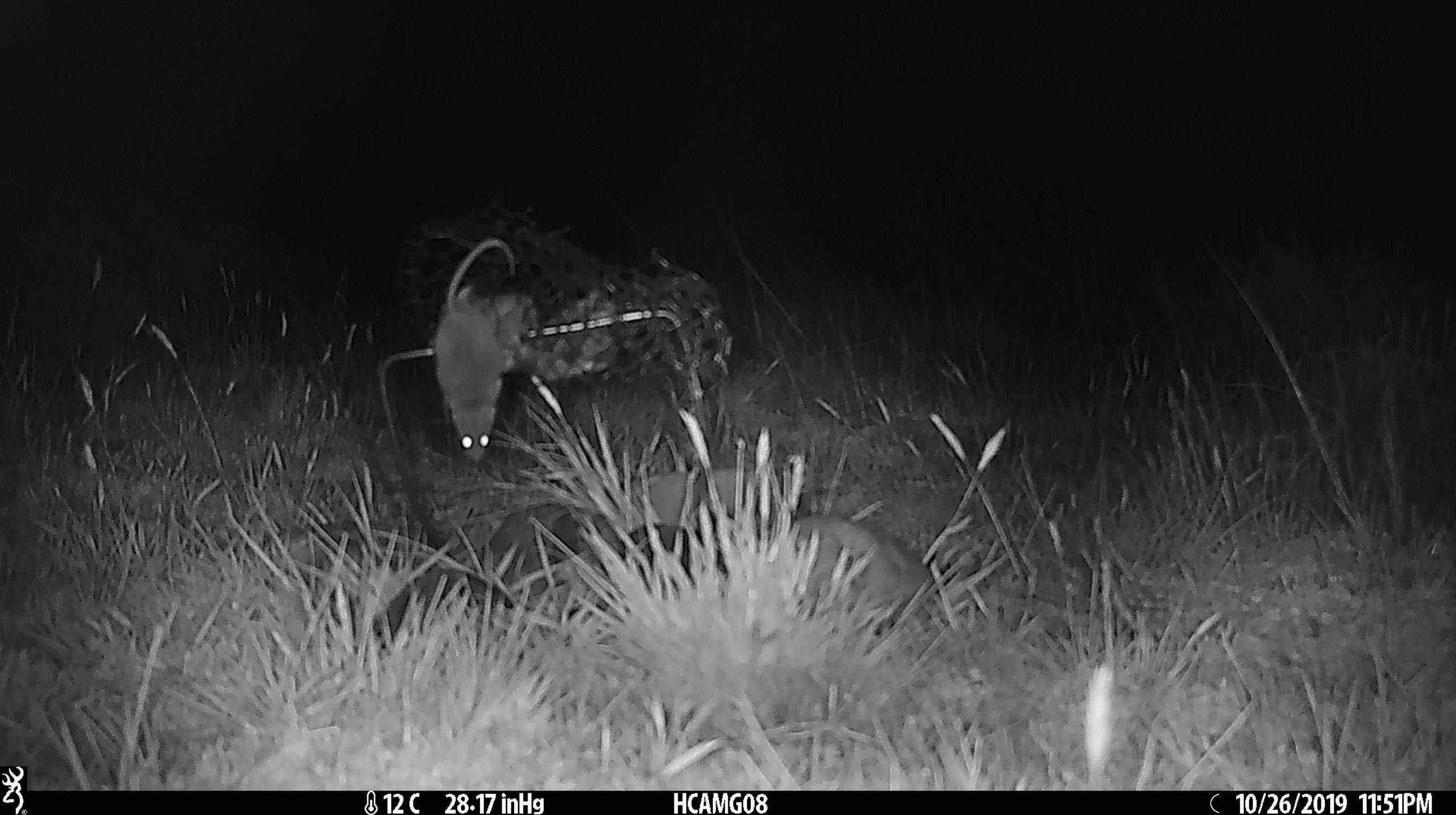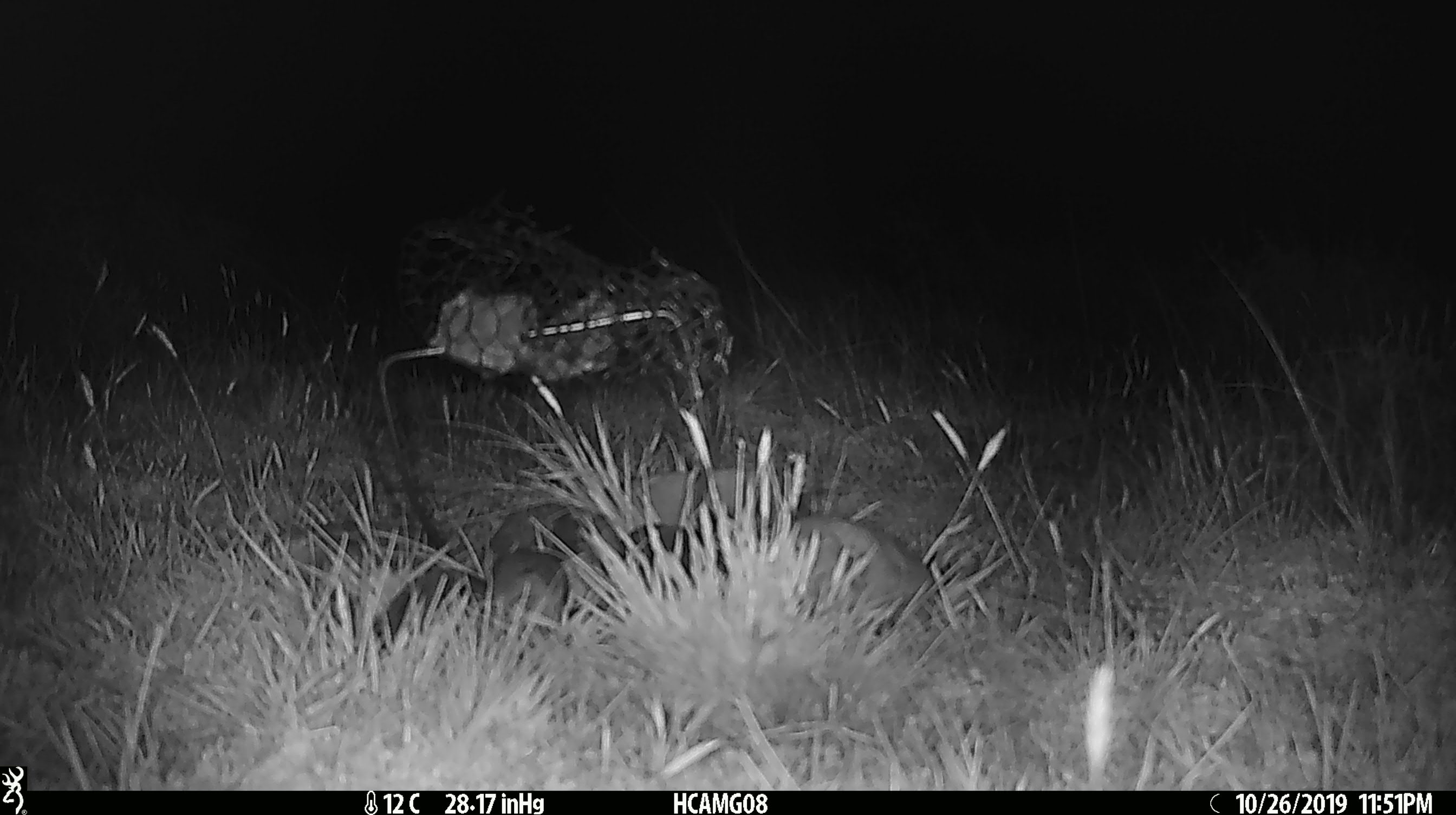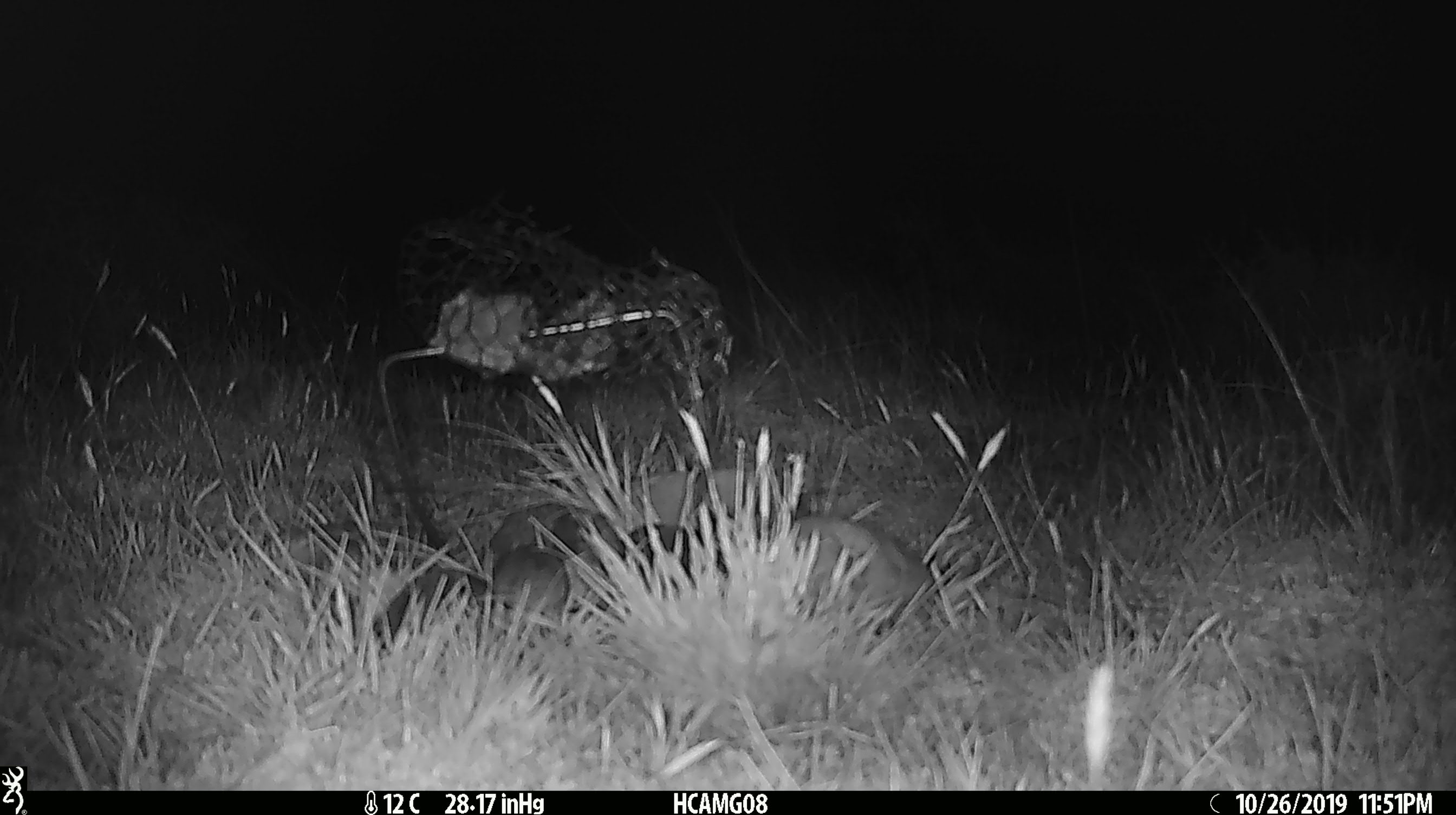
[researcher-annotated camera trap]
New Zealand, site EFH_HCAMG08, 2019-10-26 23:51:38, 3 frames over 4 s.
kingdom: Animalia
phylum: Chordata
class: Mammalia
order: Rodentia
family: Muridae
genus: Mus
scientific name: Mus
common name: mouse